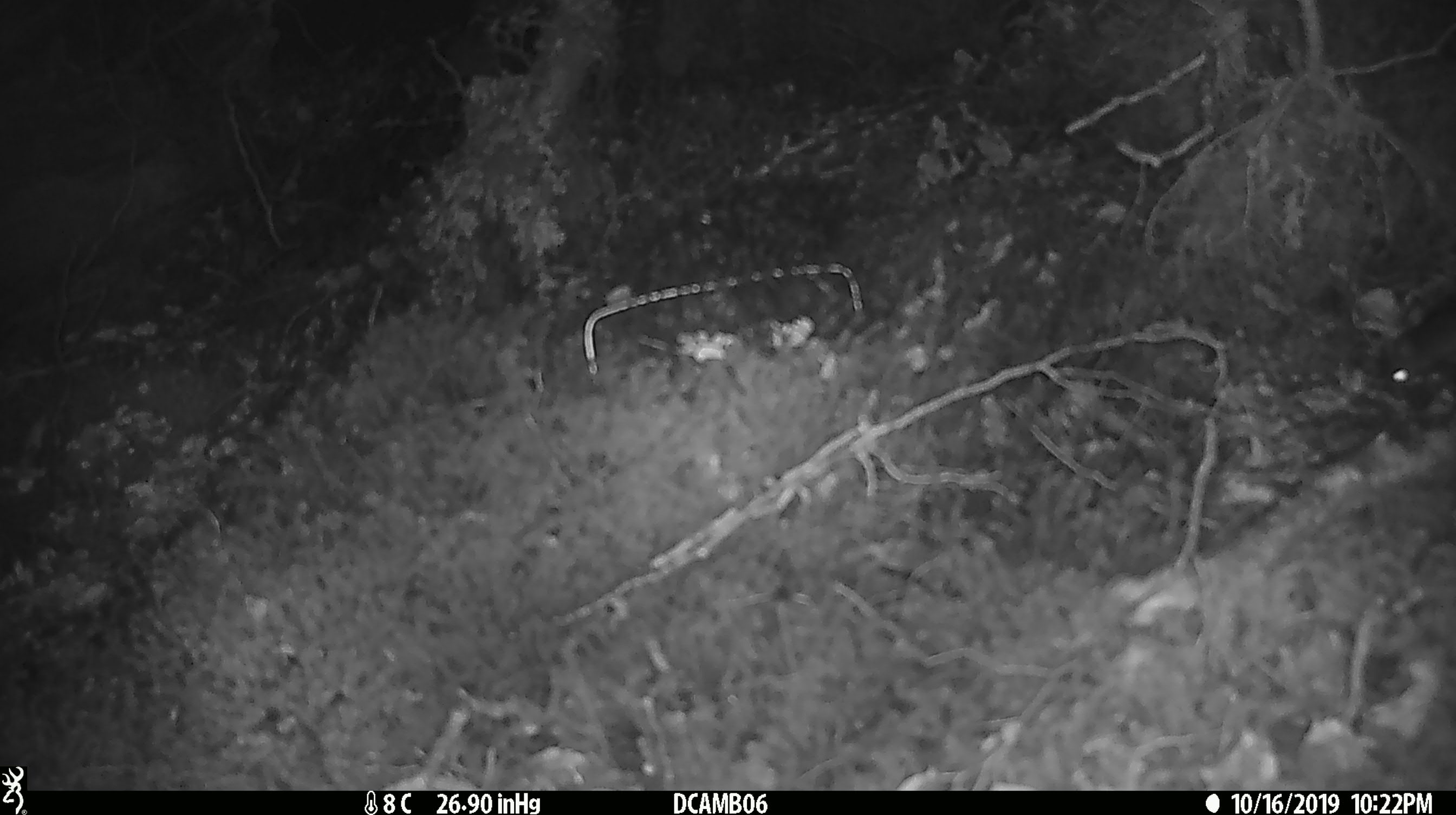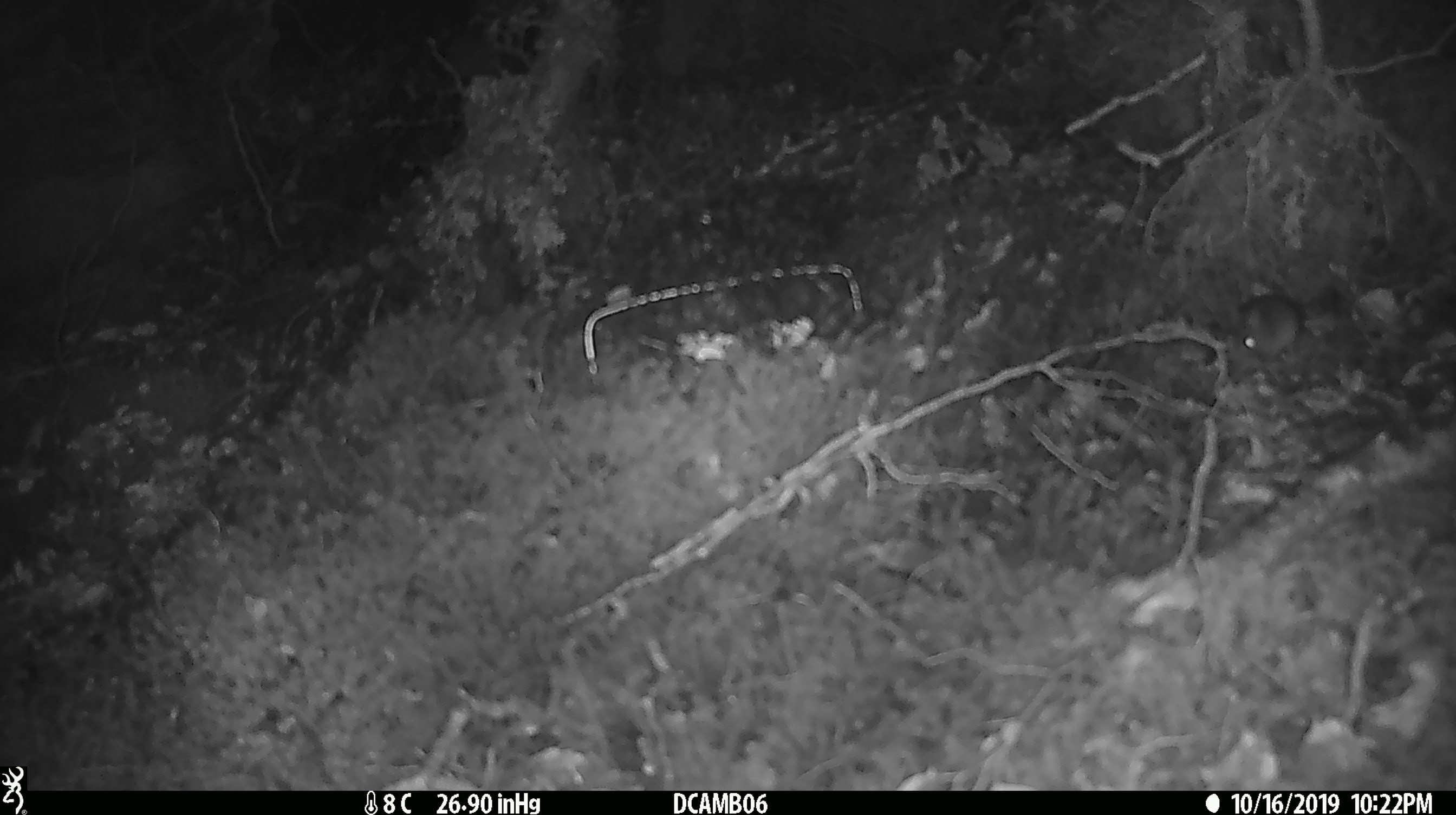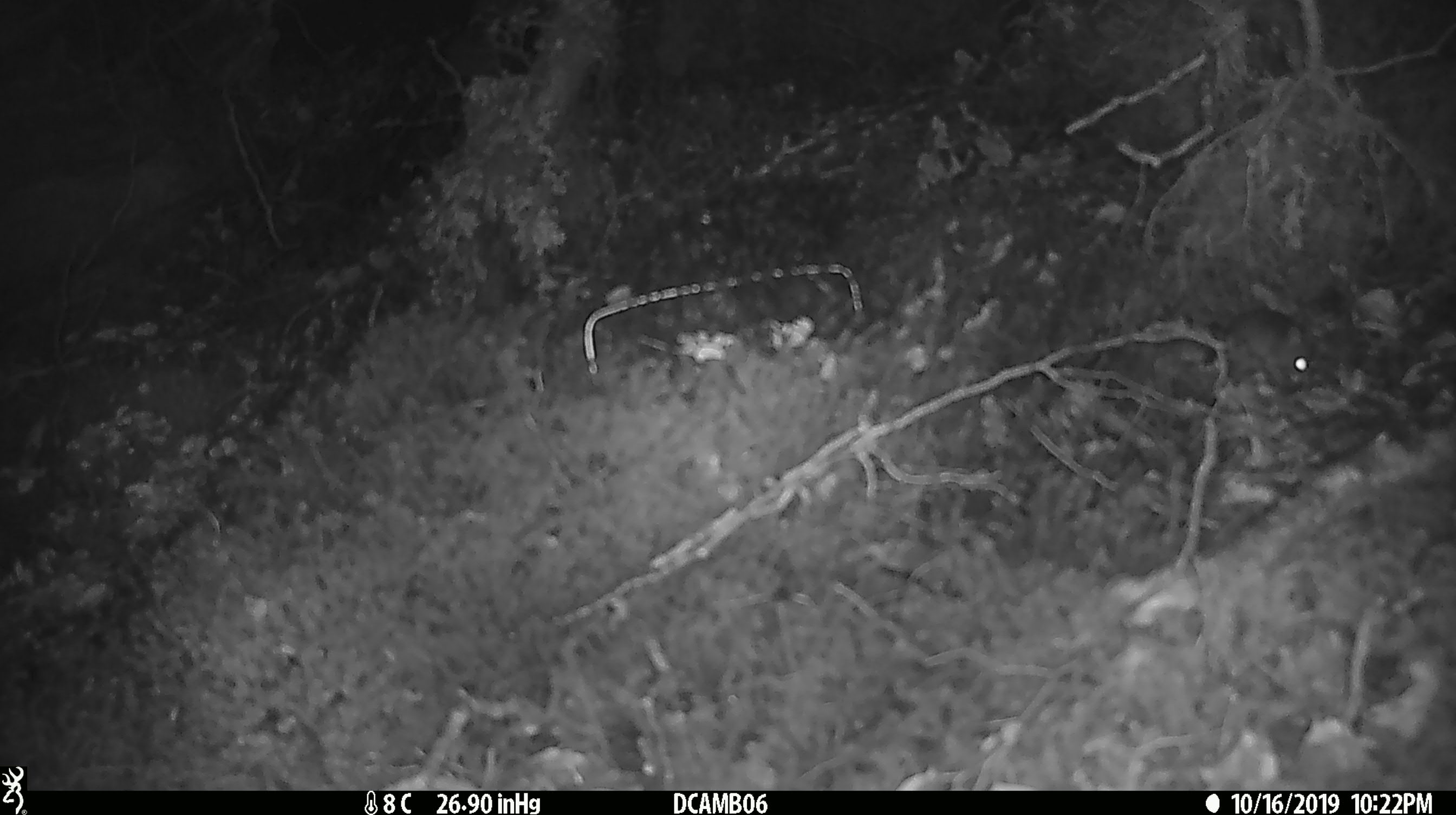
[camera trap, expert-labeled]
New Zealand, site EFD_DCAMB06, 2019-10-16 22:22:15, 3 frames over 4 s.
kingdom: Animalia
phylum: Chordata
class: Mammalia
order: Rodentia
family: Muridae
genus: Mus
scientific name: Mus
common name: mouse